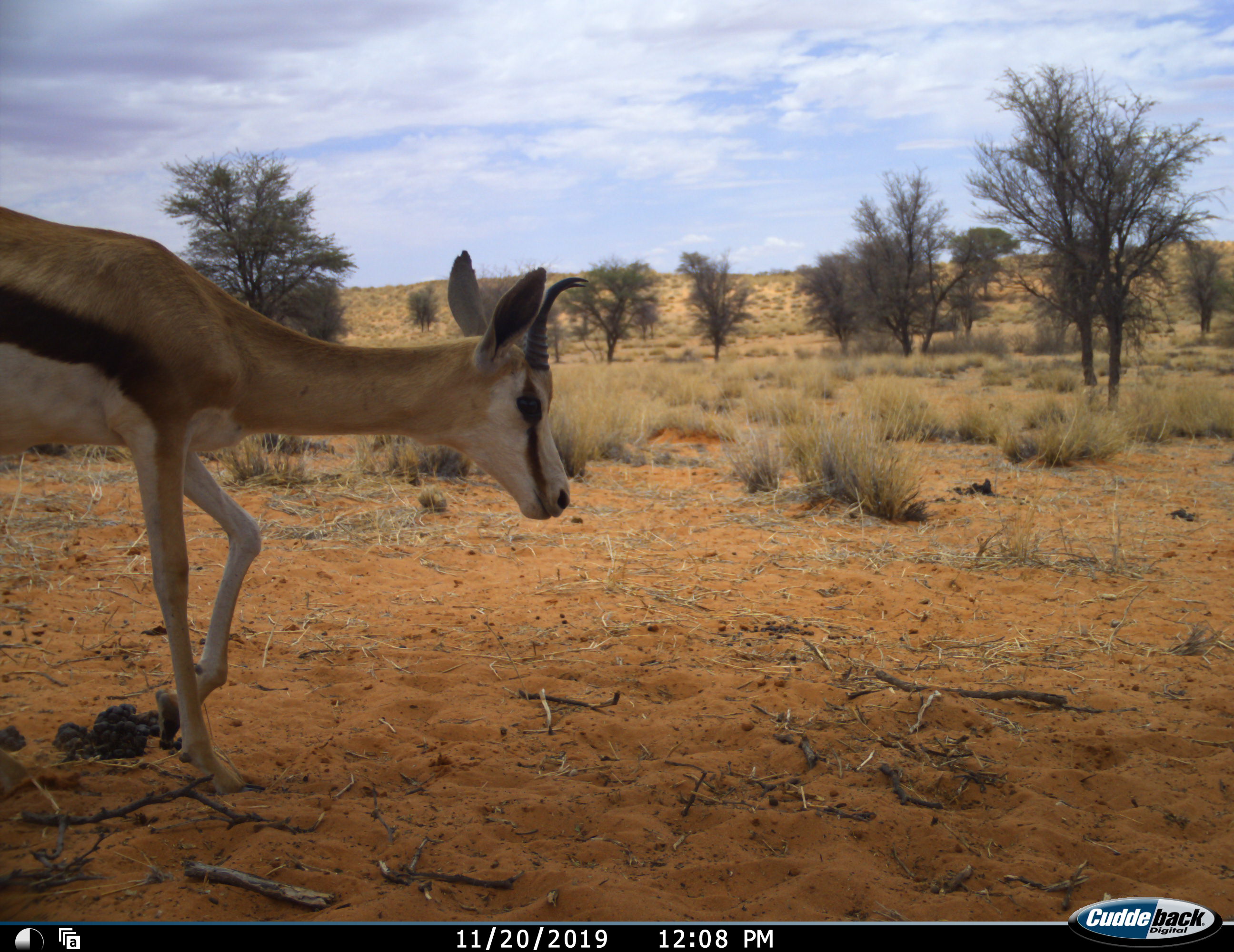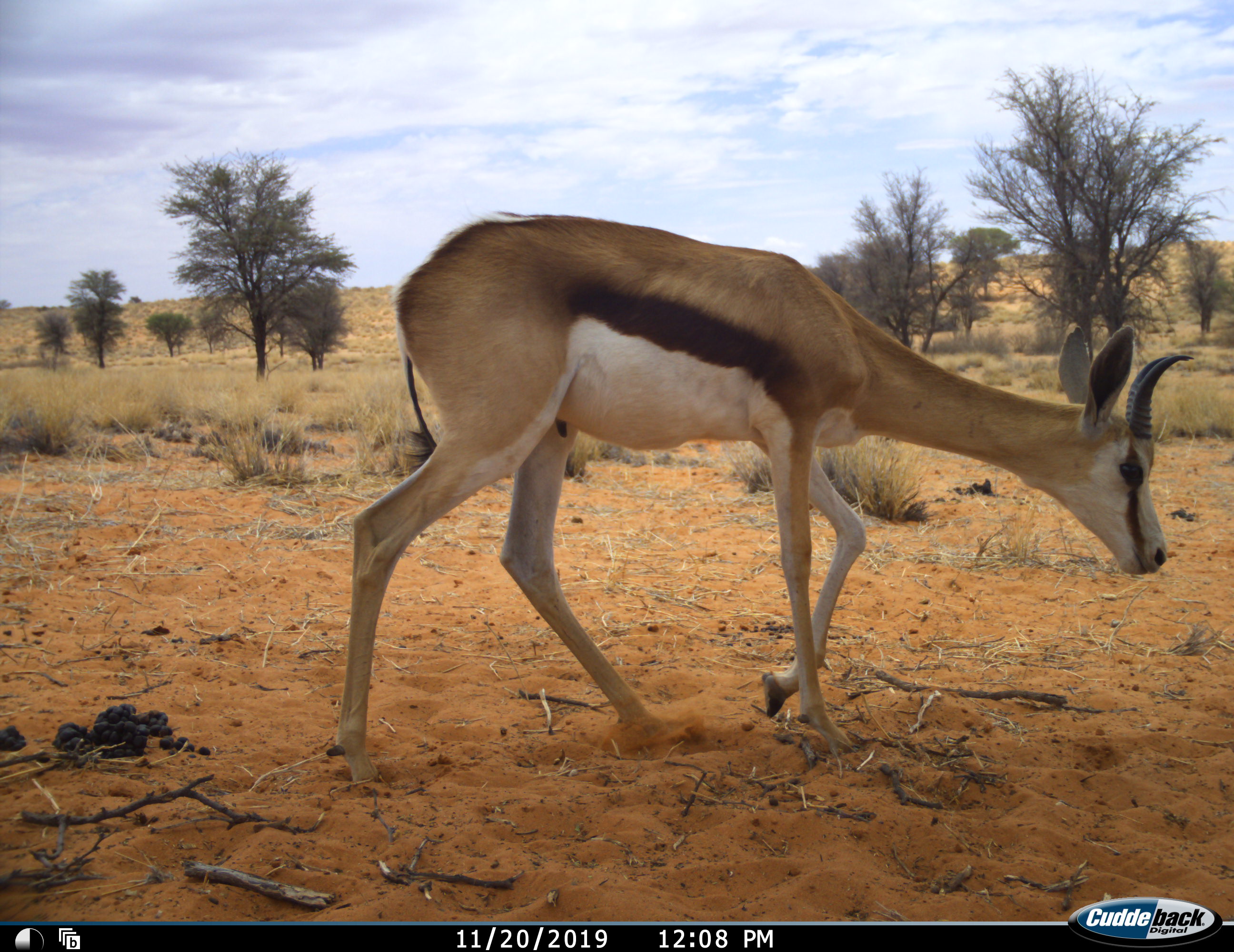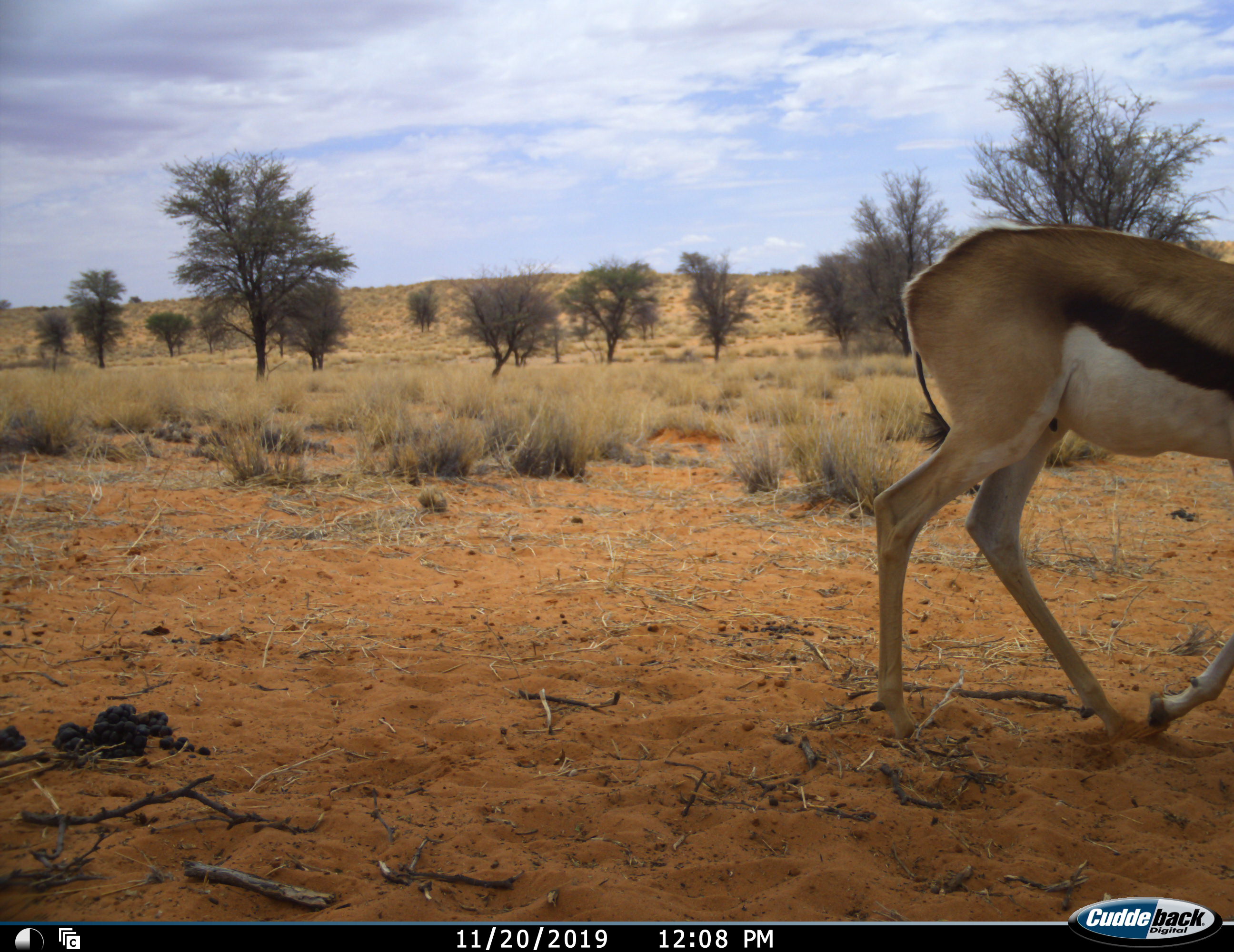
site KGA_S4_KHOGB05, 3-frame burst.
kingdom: Animalia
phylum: Chordata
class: Mammalia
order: Artiodactyla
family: Bovidae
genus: Antidorcas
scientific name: Antidorcas marsupialis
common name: springbok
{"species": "springbok (Antidorcas marsupialis)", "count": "1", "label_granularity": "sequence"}